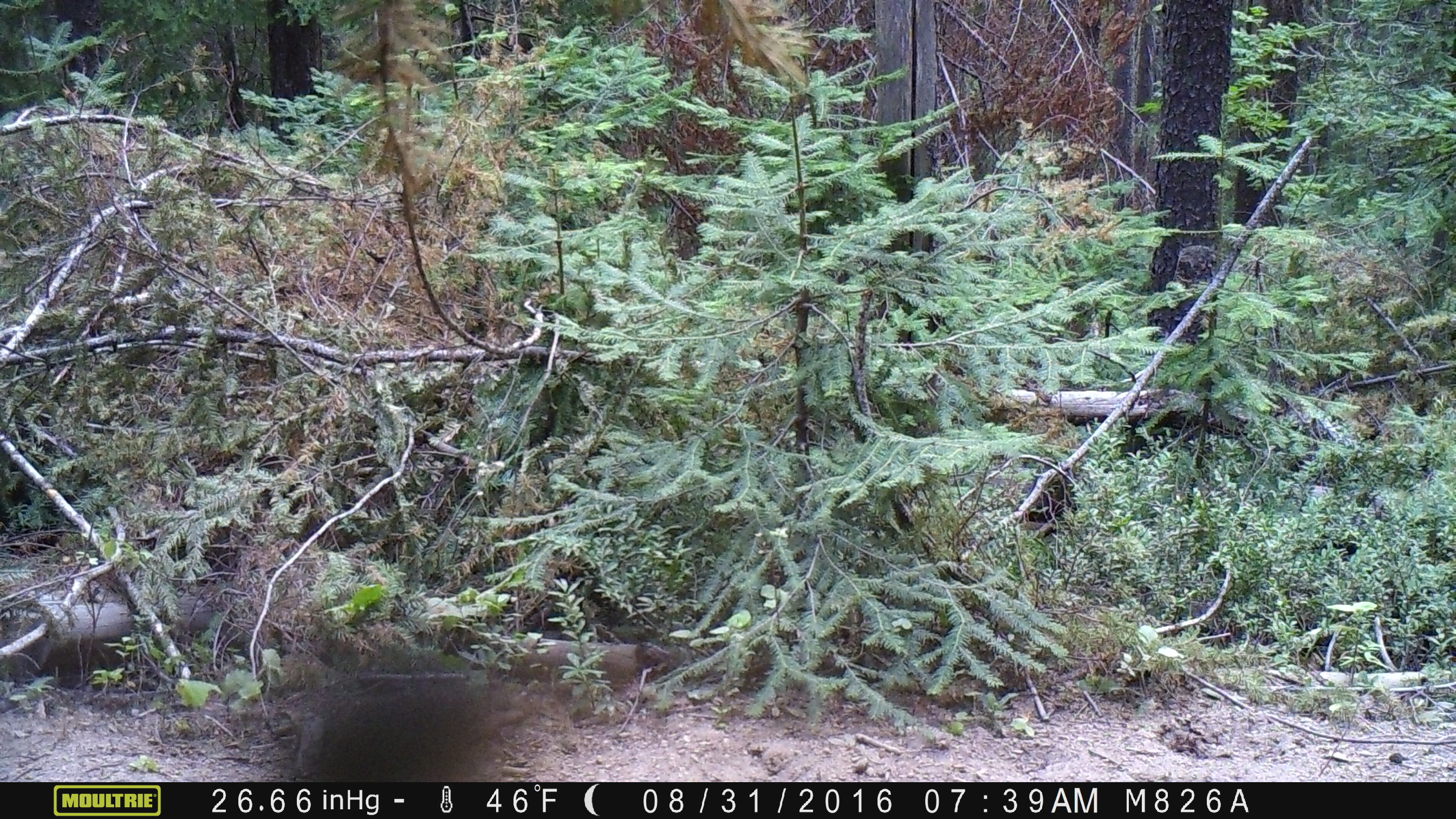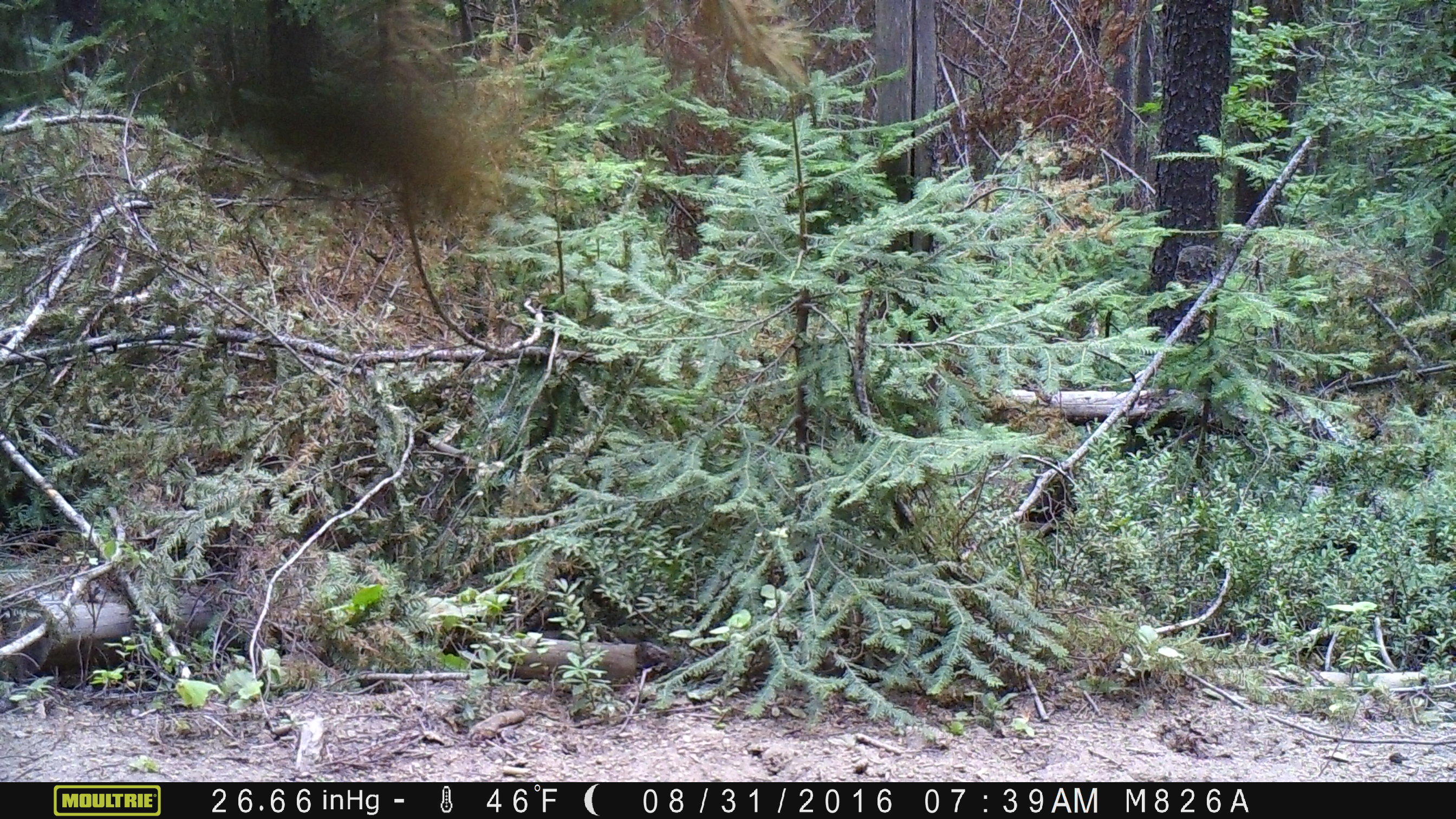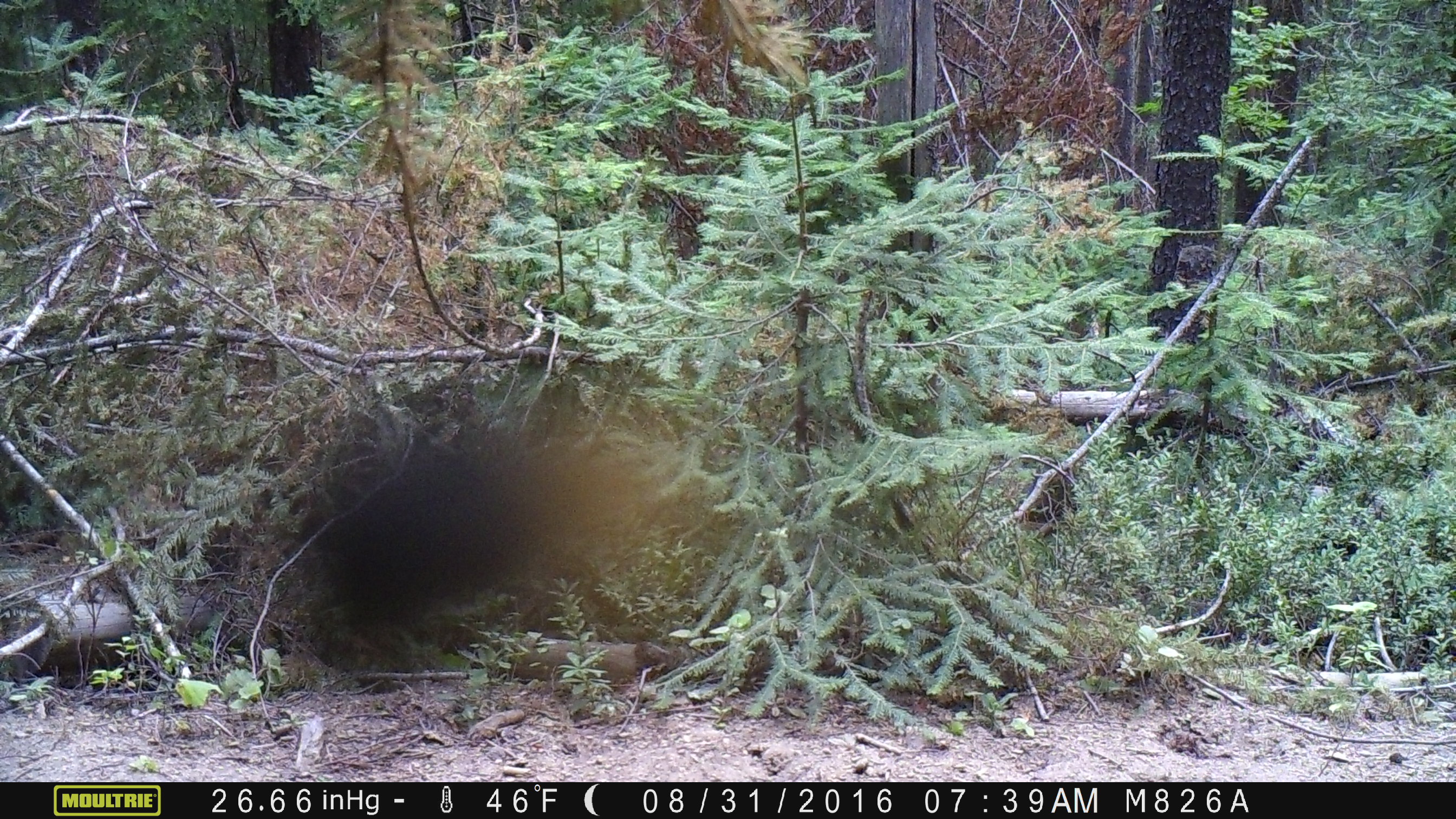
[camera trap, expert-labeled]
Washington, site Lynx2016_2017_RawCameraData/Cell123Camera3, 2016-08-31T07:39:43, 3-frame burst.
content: unidentified animal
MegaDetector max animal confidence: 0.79